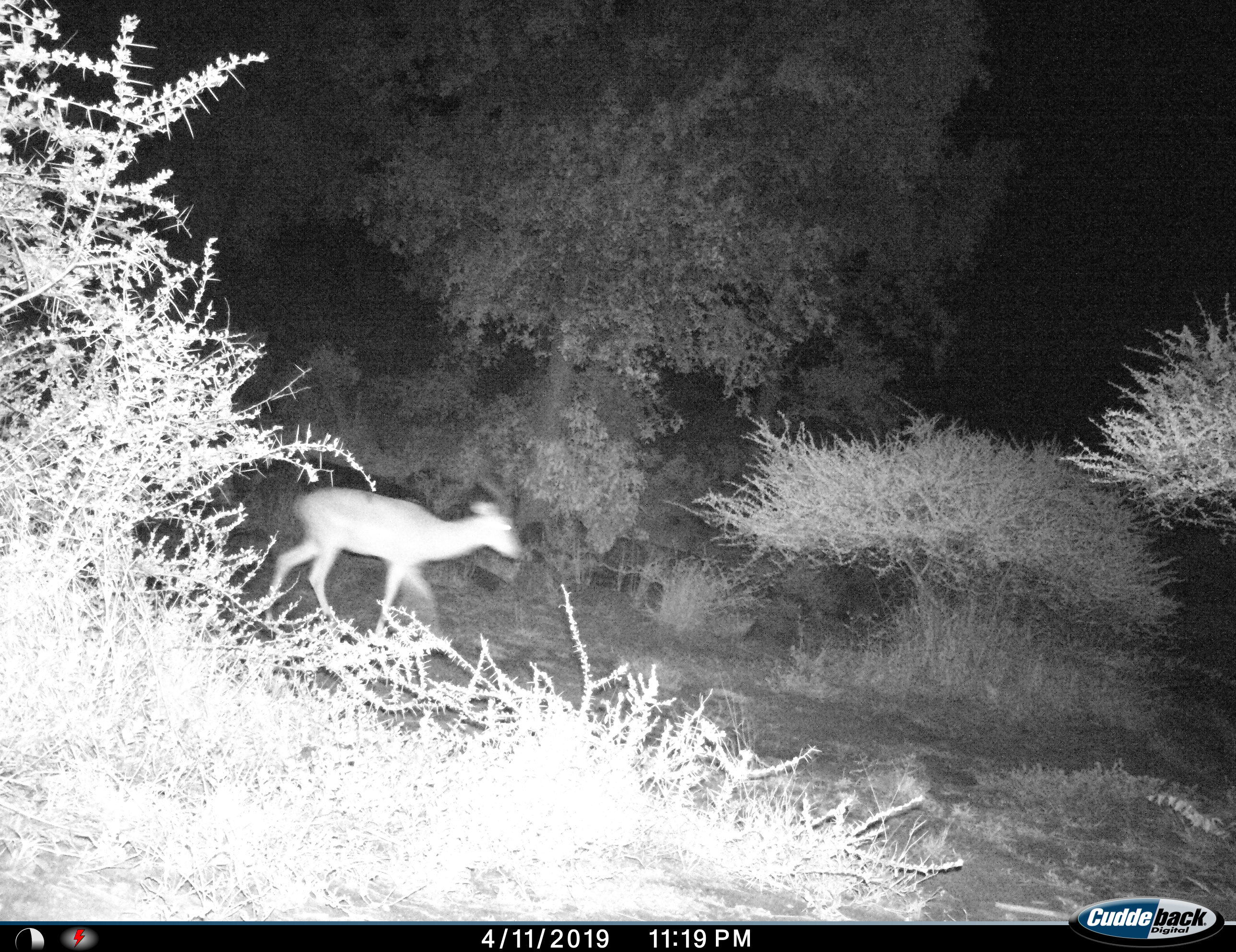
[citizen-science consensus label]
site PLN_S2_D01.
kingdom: Animalia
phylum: Chordata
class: Mammalia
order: Artiodactyla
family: Bovidae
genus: Aepyceros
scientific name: Aepyceros melampus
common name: impala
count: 1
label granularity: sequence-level